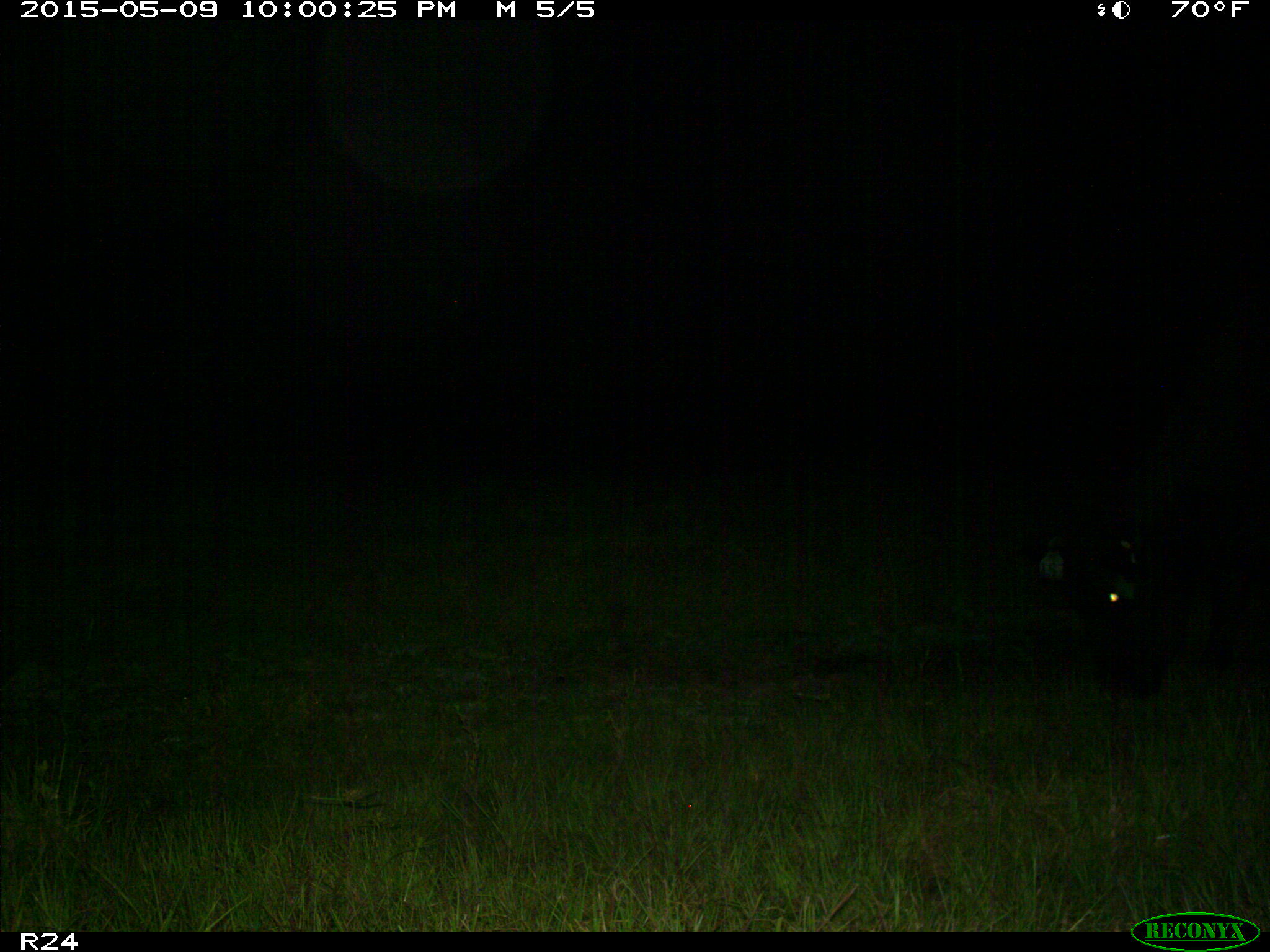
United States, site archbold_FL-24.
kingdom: Animalia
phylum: Chordata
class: Mammalia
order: Artiodactyla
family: Bovidae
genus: Bos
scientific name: Bos taurus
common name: domestic cow